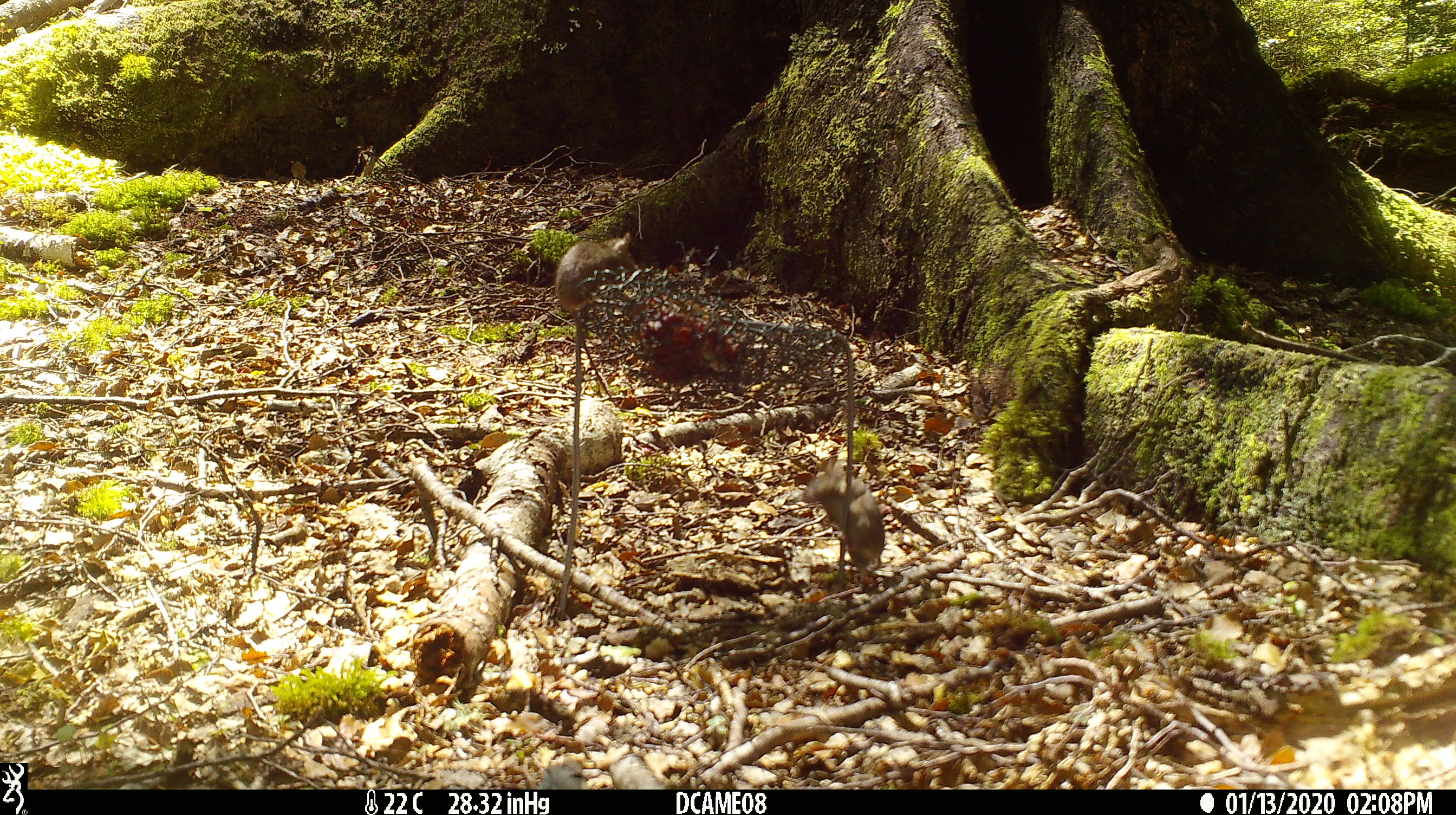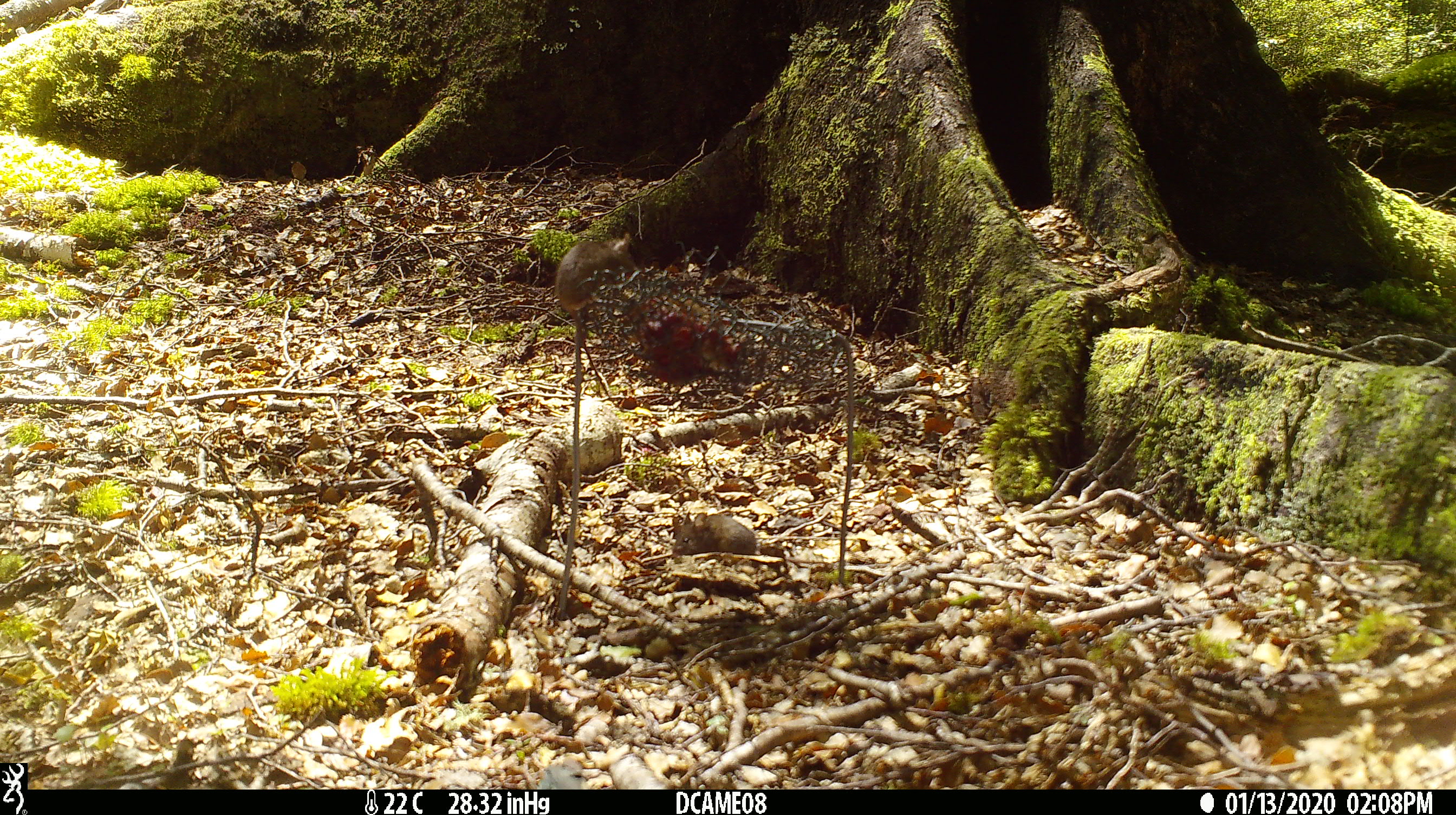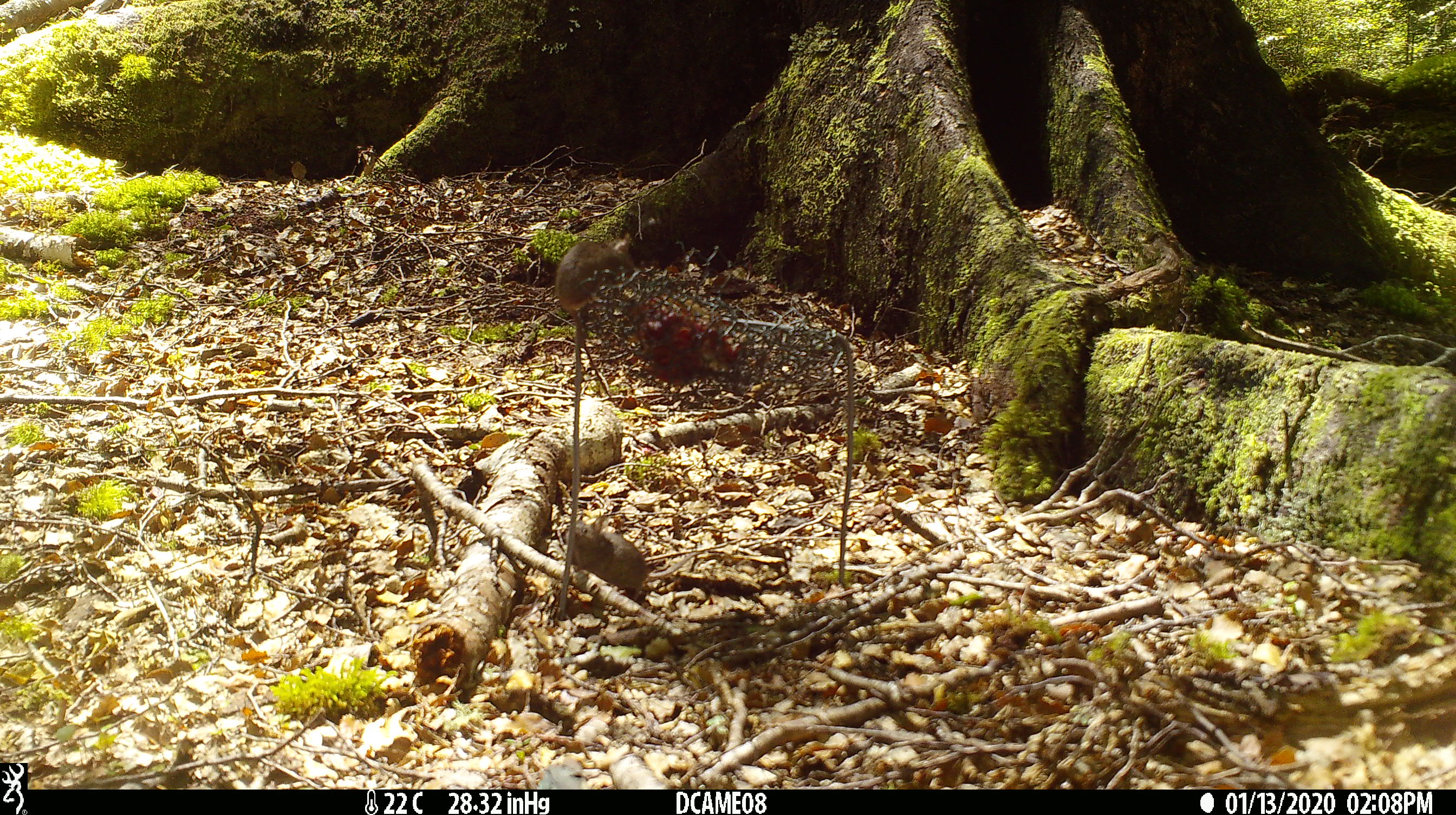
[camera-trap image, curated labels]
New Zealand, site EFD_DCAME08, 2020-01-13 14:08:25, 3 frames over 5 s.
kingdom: Animalia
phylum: Chordata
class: Mammalia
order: Rodentia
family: Muridae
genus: Mus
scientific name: Mus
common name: mouse